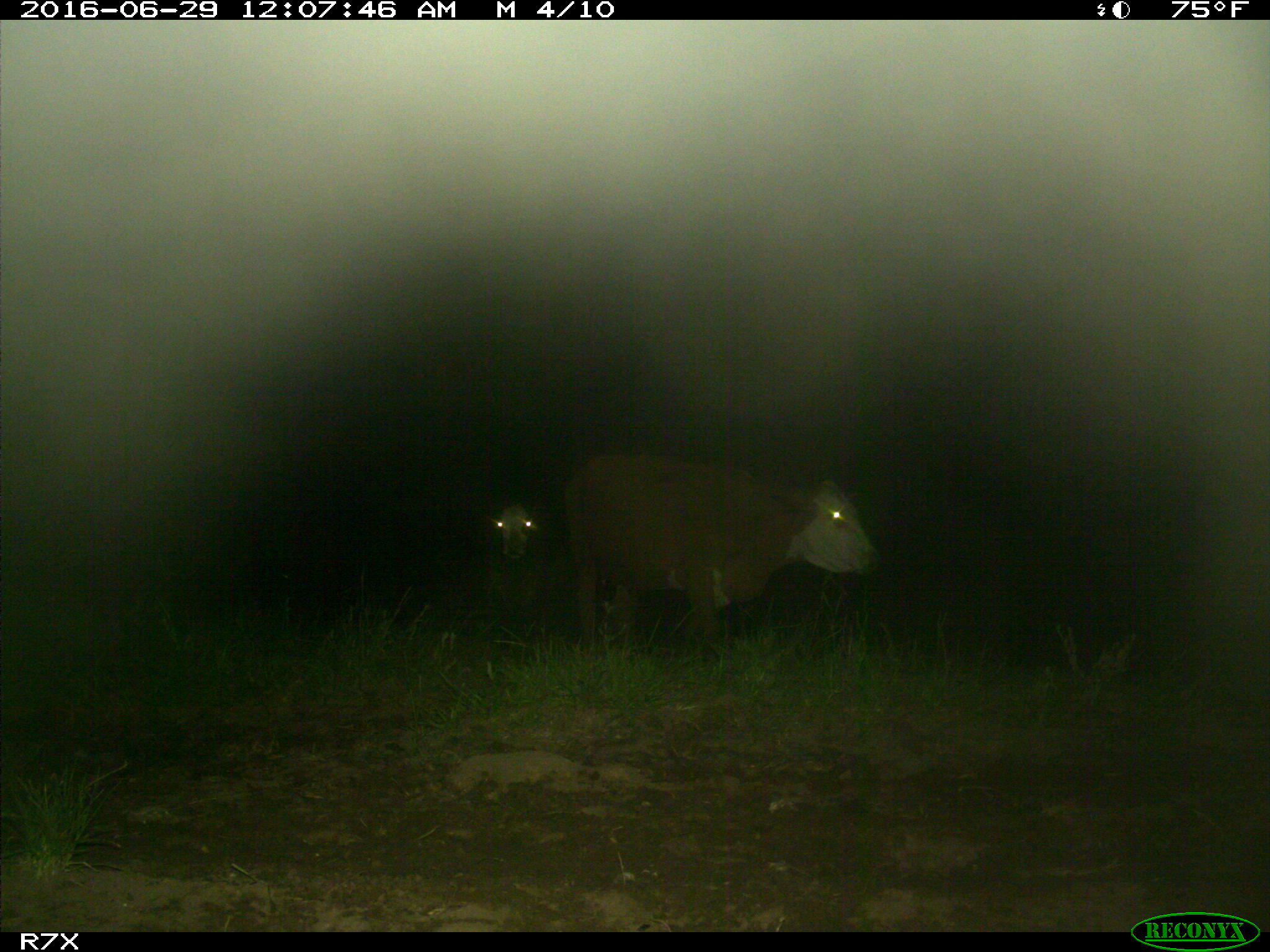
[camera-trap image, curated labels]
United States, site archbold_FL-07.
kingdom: Animalia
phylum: Chordata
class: Mammalia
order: Artiodactyla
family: Bovidae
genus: Bos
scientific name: Bos taurus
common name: domestic cow